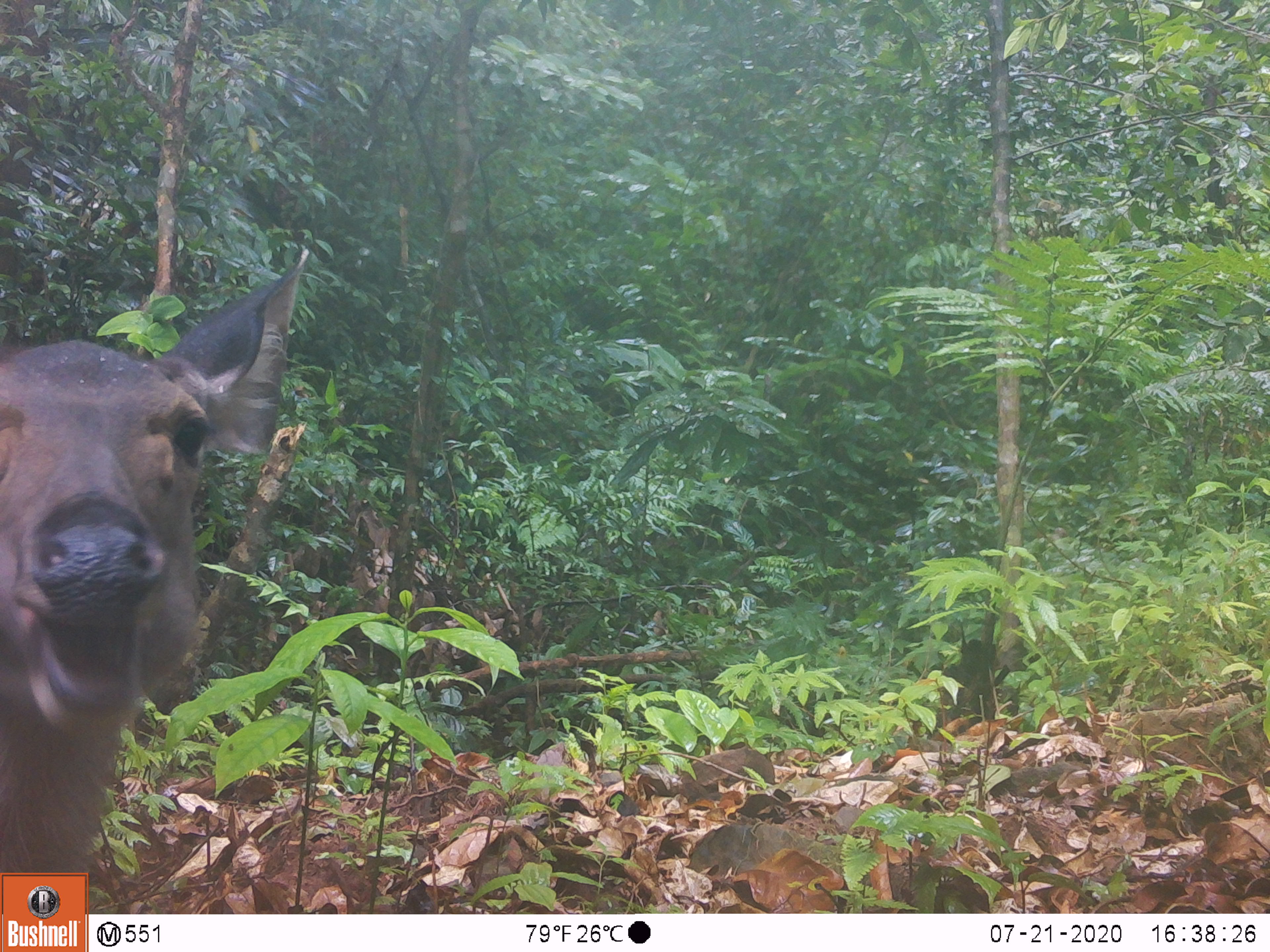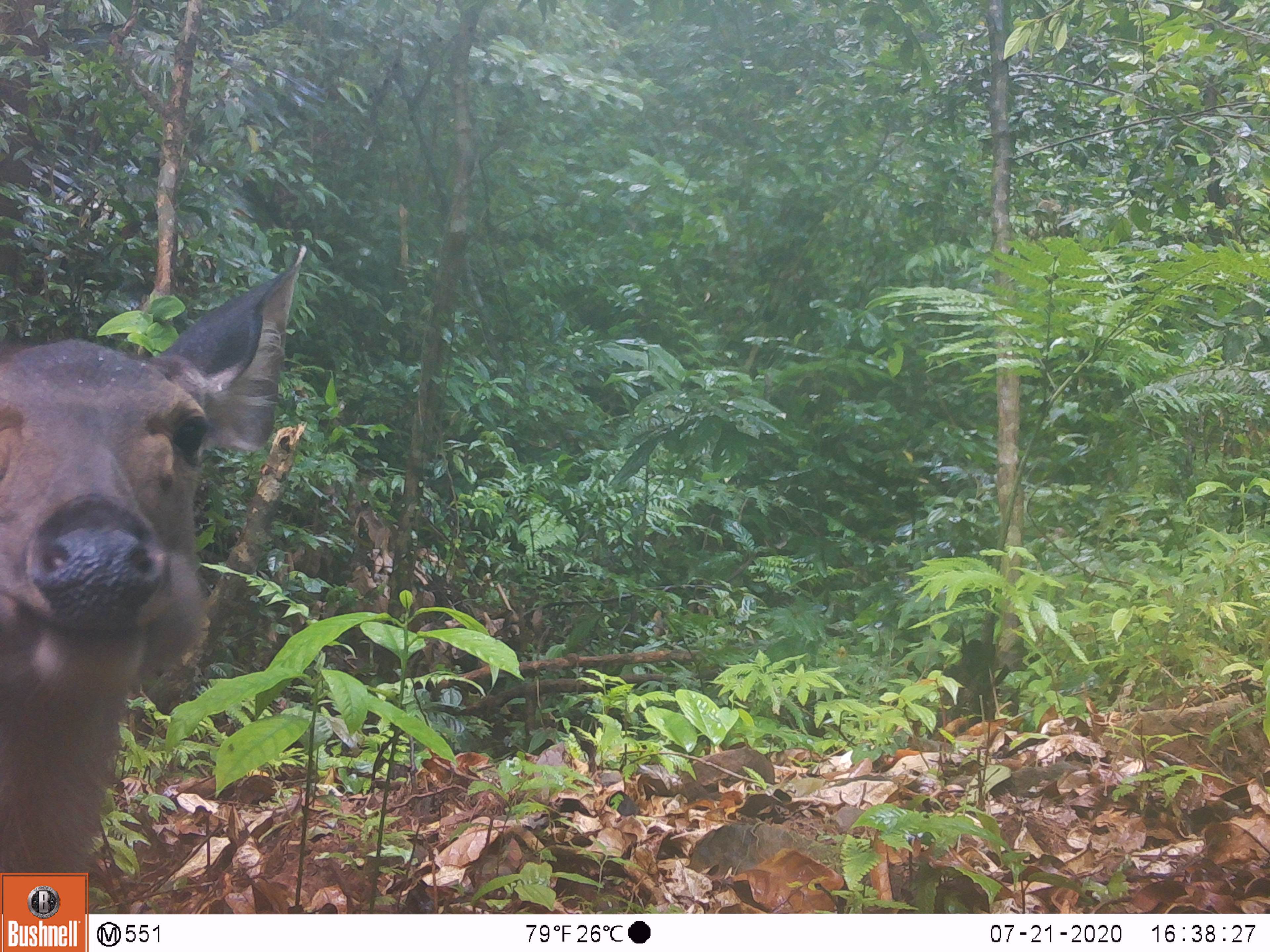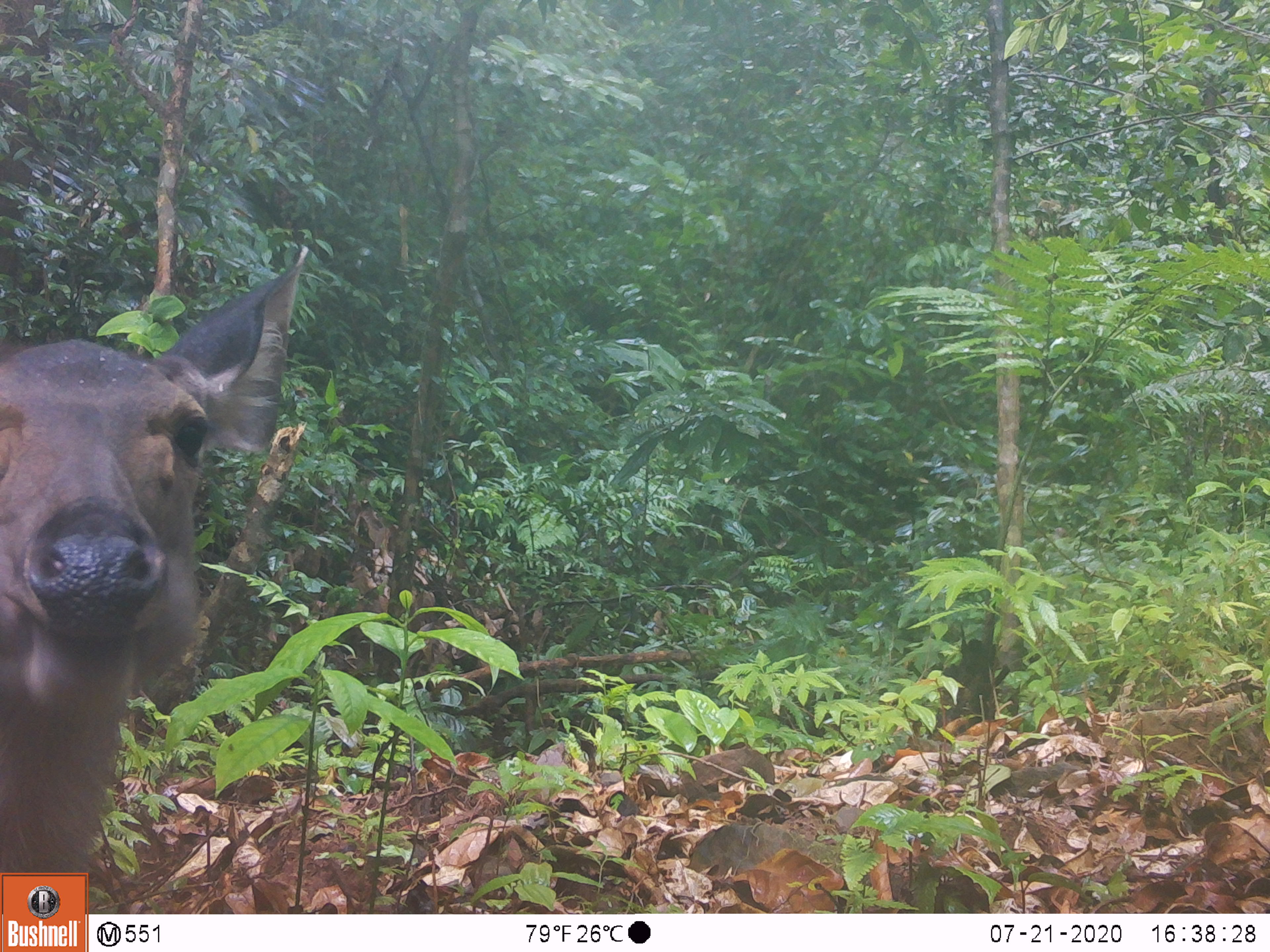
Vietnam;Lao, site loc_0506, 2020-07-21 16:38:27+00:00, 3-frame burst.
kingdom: Animalia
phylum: Chordata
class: Mammalia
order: Artiodactyla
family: Cervidae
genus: Rusa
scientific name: Rusa unicolor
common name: sambar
Sambar (Rusa unicolor). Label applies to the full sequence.